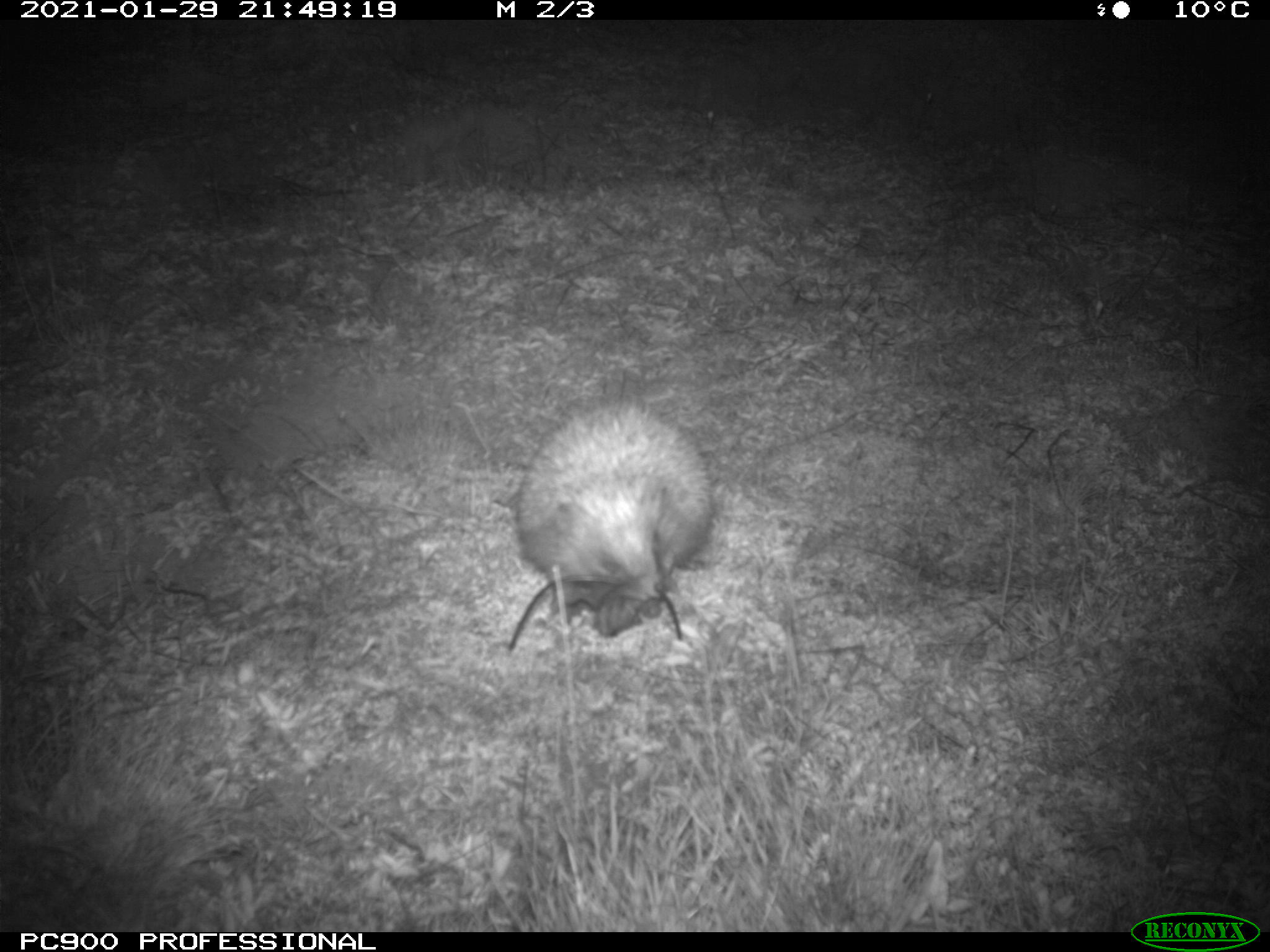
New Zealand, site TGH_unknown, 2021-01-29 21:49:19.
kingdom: Animalia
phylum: Chordata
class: Mammalia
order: Eulipotyphla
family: Erinaceidae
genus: Erinaceus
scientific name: Erinaceus europaeus europaeus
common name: european hedgehog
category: hedgehog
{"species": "hedgehog (european hedgehog) (Erinaceus europaeus europaeus)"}